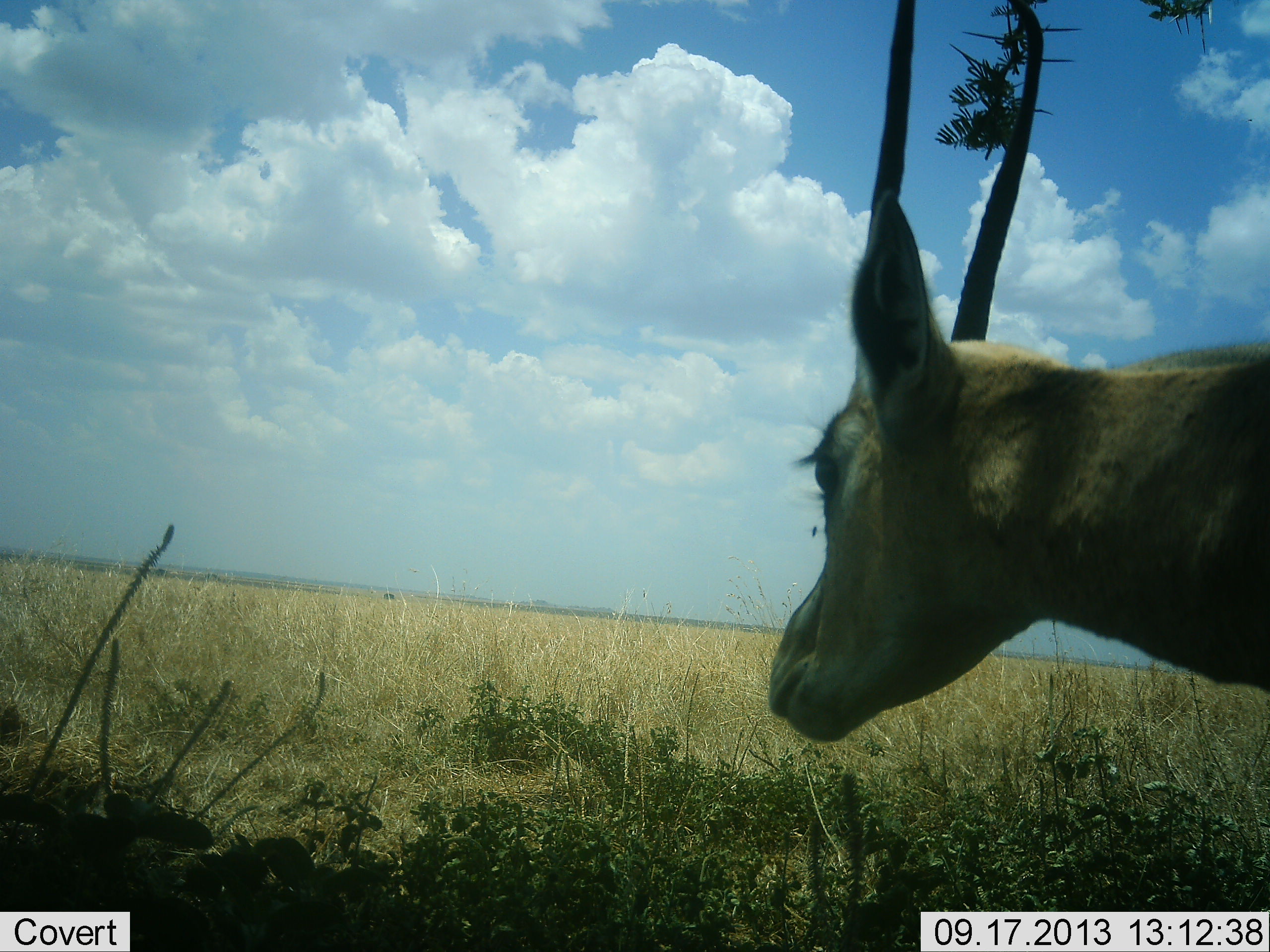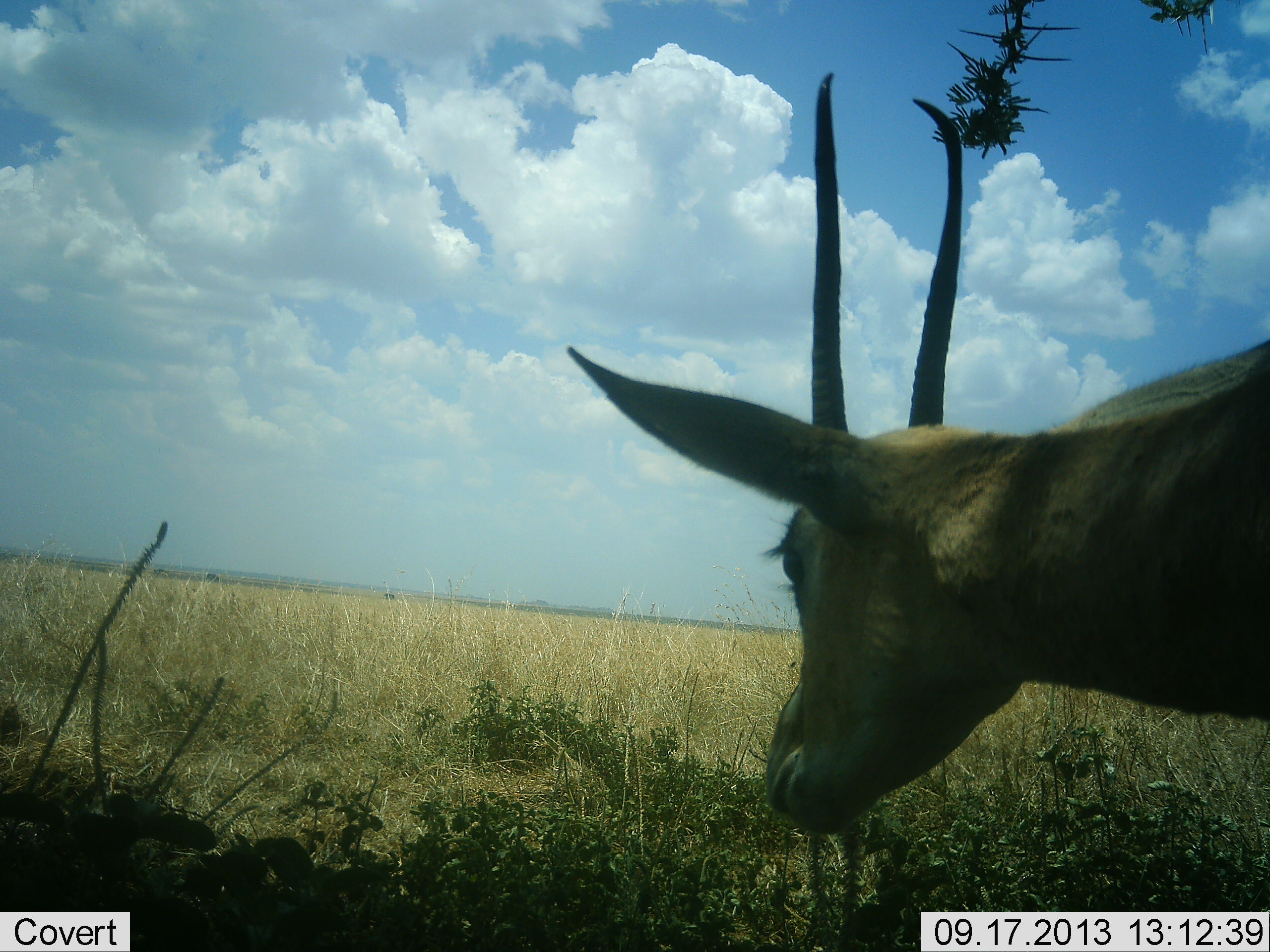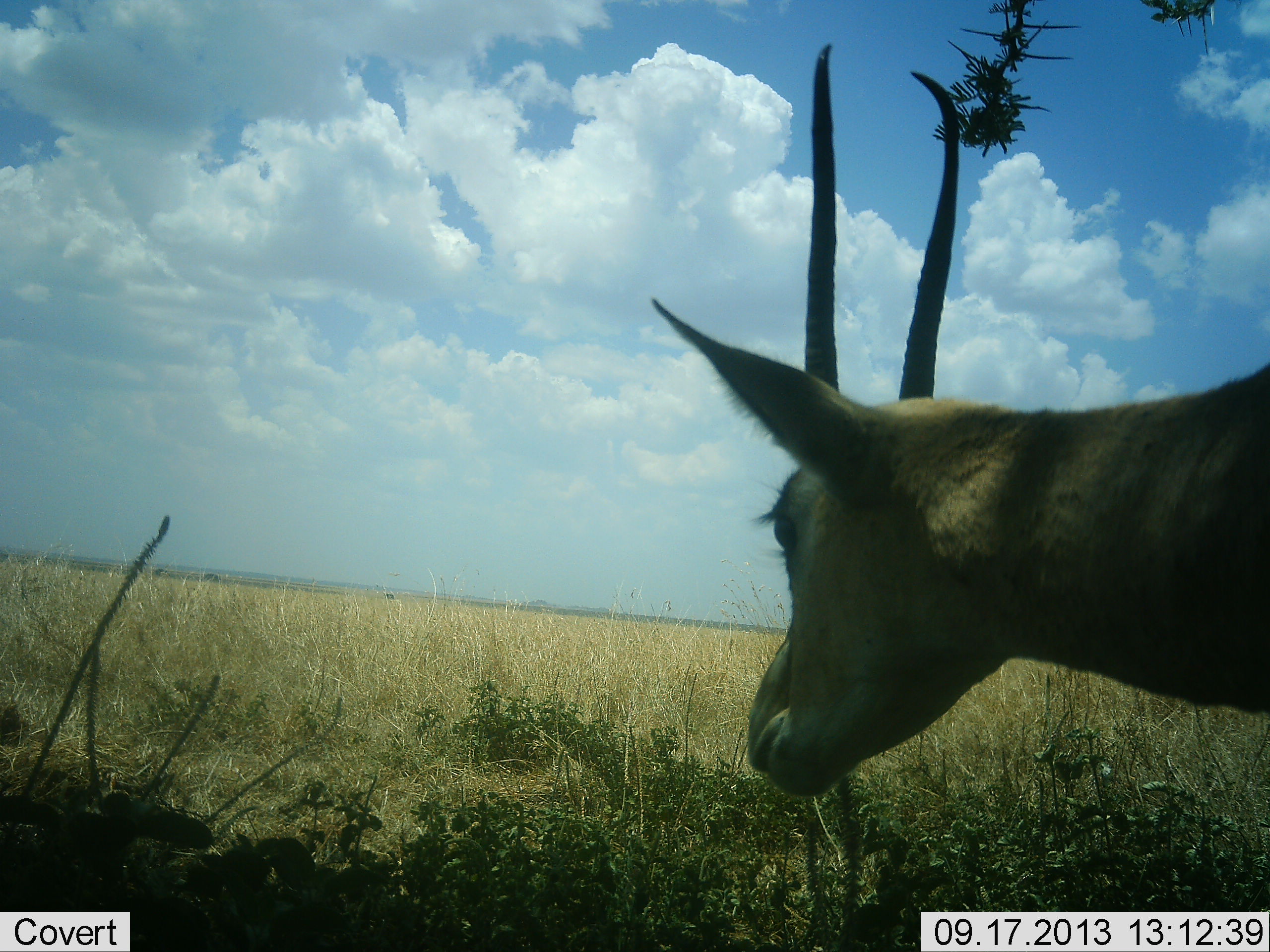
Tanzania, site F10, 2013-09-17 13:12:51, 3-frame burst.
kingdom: Animalia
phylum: Chordata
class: Mammalia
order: Artiodactyla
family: Bovidae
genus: Nanger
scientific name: Nanger granti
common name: grant's gazelle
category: gazellegrants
Gazellegrants (grant's gazelle) (Nanger granti), count 1. Behavior (volunteer vote fractions): standing 71%, resting 4%, moving 21%, interacting 0%. Young present (vote fraction): 0%. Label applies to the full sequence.